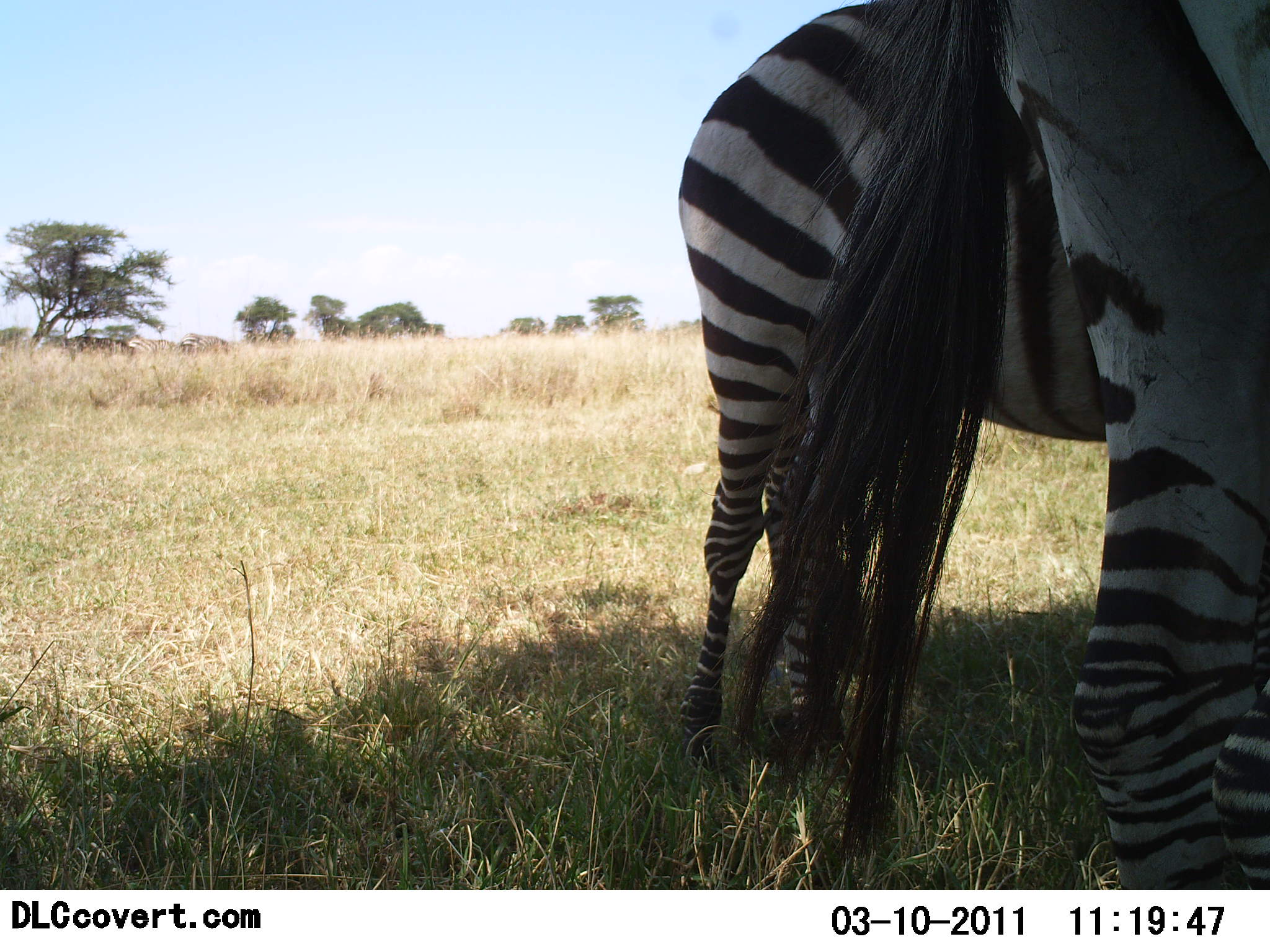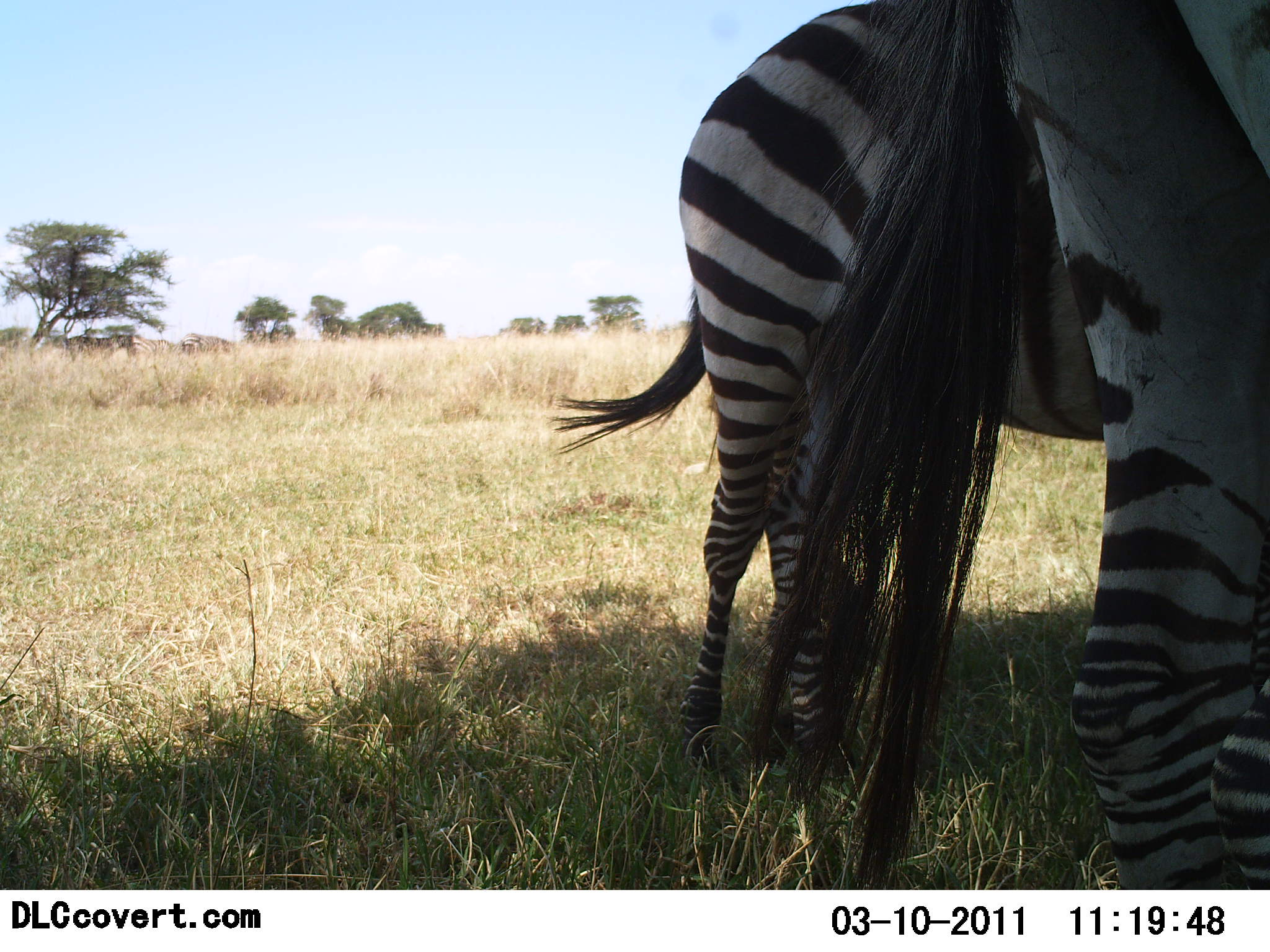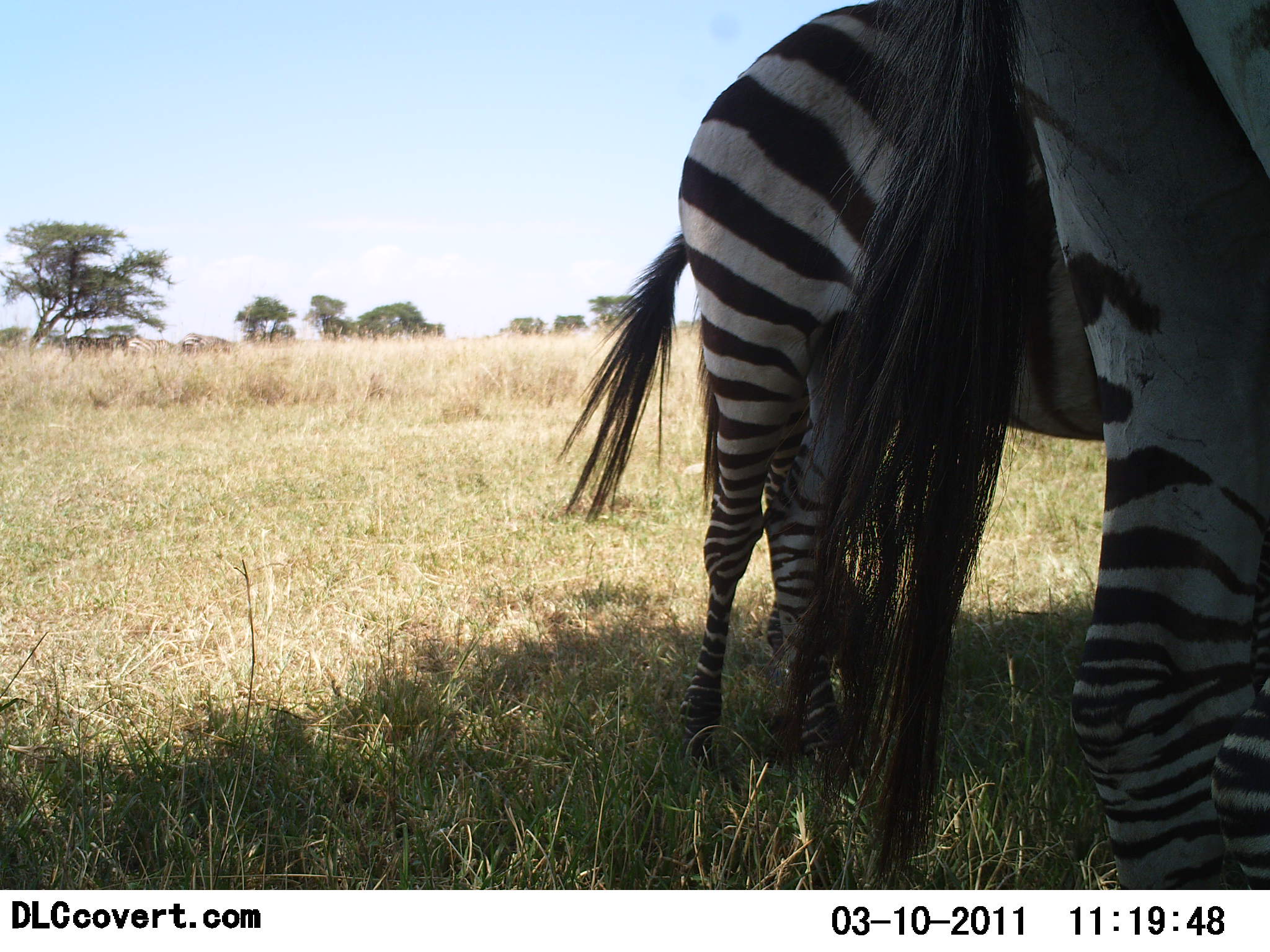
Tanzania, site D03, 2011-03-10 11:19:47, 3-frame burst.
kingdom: Animalia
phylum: Chordata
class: Mammalia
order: Perissodactyla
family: Equidae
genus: Equus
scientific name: Equus quagga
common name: plains zebra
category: zebra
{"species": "zebra (plains zebra) (Equus quagga)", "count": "2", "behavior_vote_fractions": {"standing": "92%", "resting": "0%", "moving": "0%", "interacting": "8%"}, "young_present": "0%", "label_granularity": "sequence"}